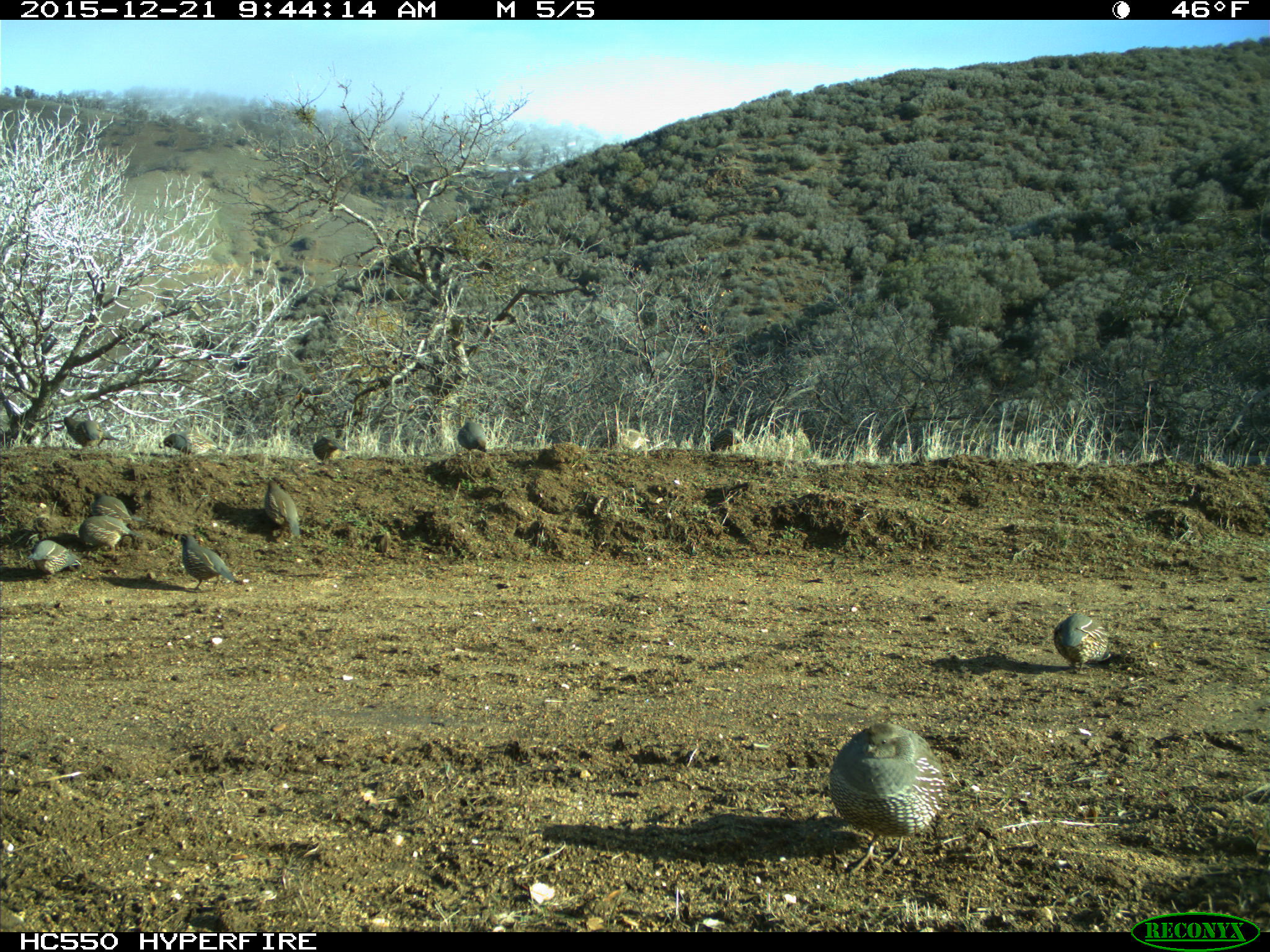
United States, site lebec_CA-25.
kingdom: Animalia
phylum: Chordata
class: Aves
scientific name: Aves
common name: birds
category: unidentified bird